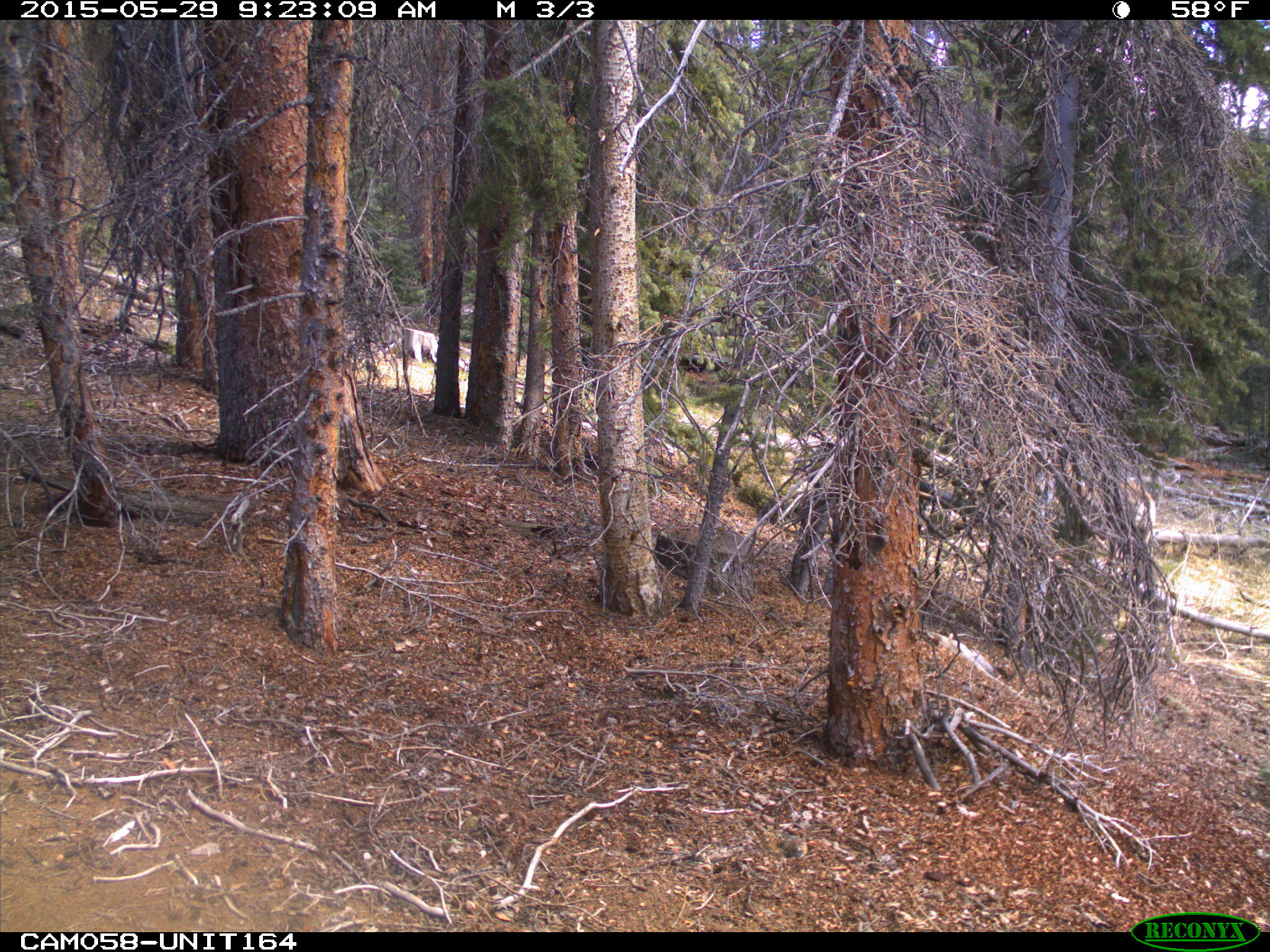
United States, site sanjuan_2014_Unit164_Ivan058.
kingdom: Animalia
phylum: Chordata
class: Mammalia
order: Artiodactyla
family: Cervidae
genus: Odocoileus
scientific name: Odocoileus hemionus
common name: mule deer